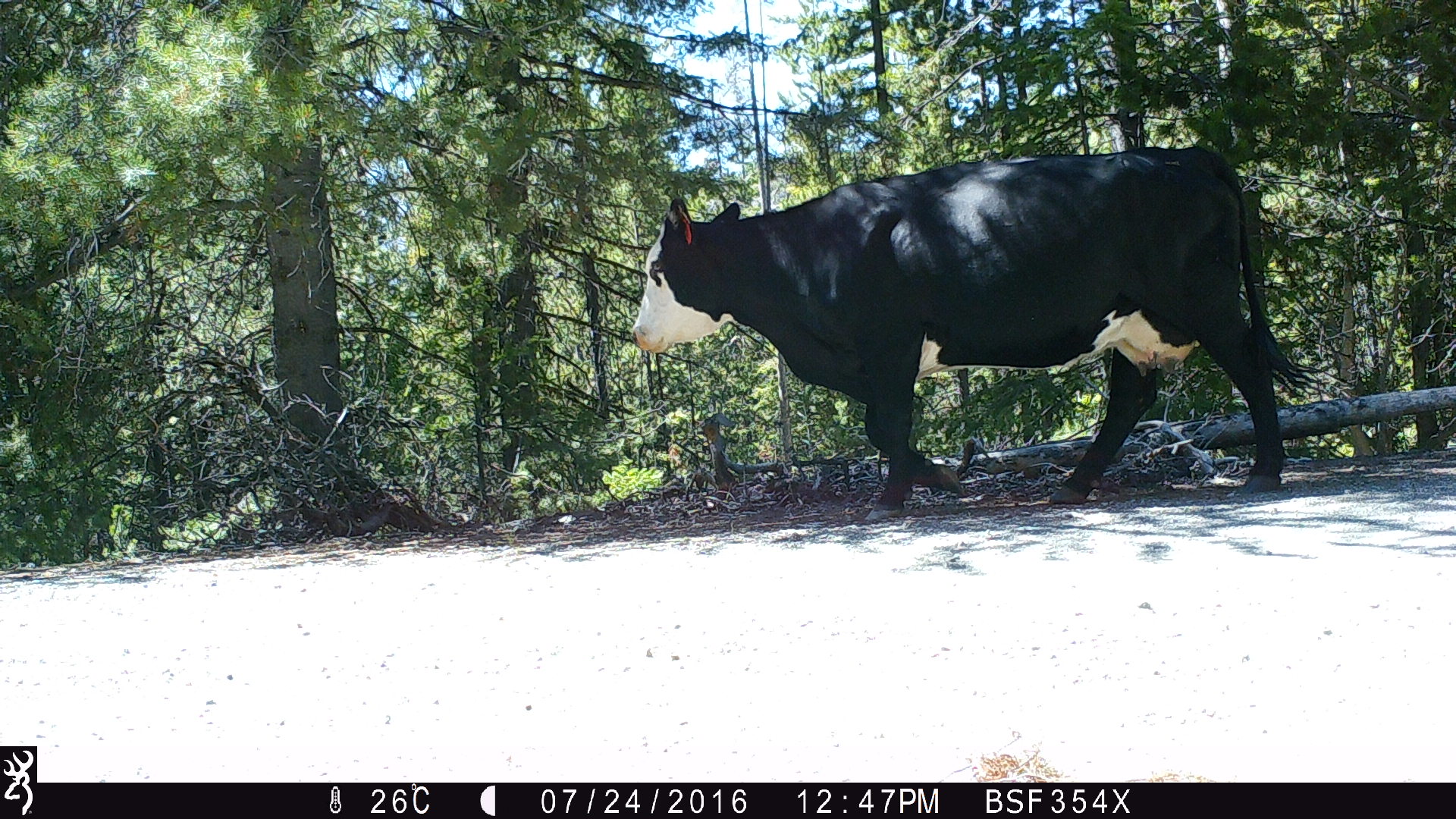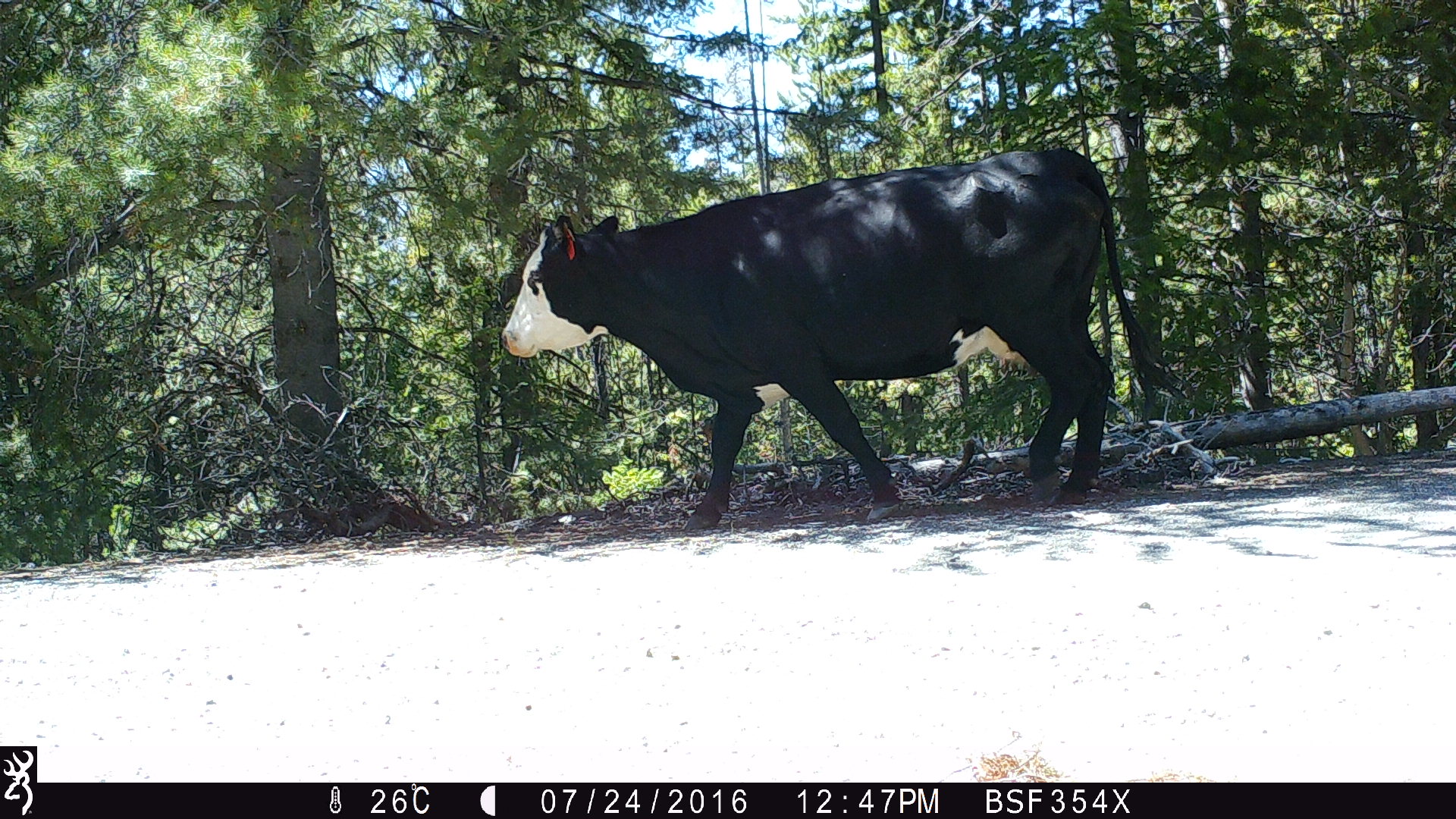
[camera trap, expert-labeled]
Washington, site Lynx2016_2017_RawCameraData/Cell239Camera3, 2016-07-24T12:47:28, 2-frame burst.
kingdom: Animalia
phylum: Chordata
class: Mammalia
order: Artiodactyla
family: Bovidae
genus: Bos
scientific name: Bos taurus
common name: domestic cattle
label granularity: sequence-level